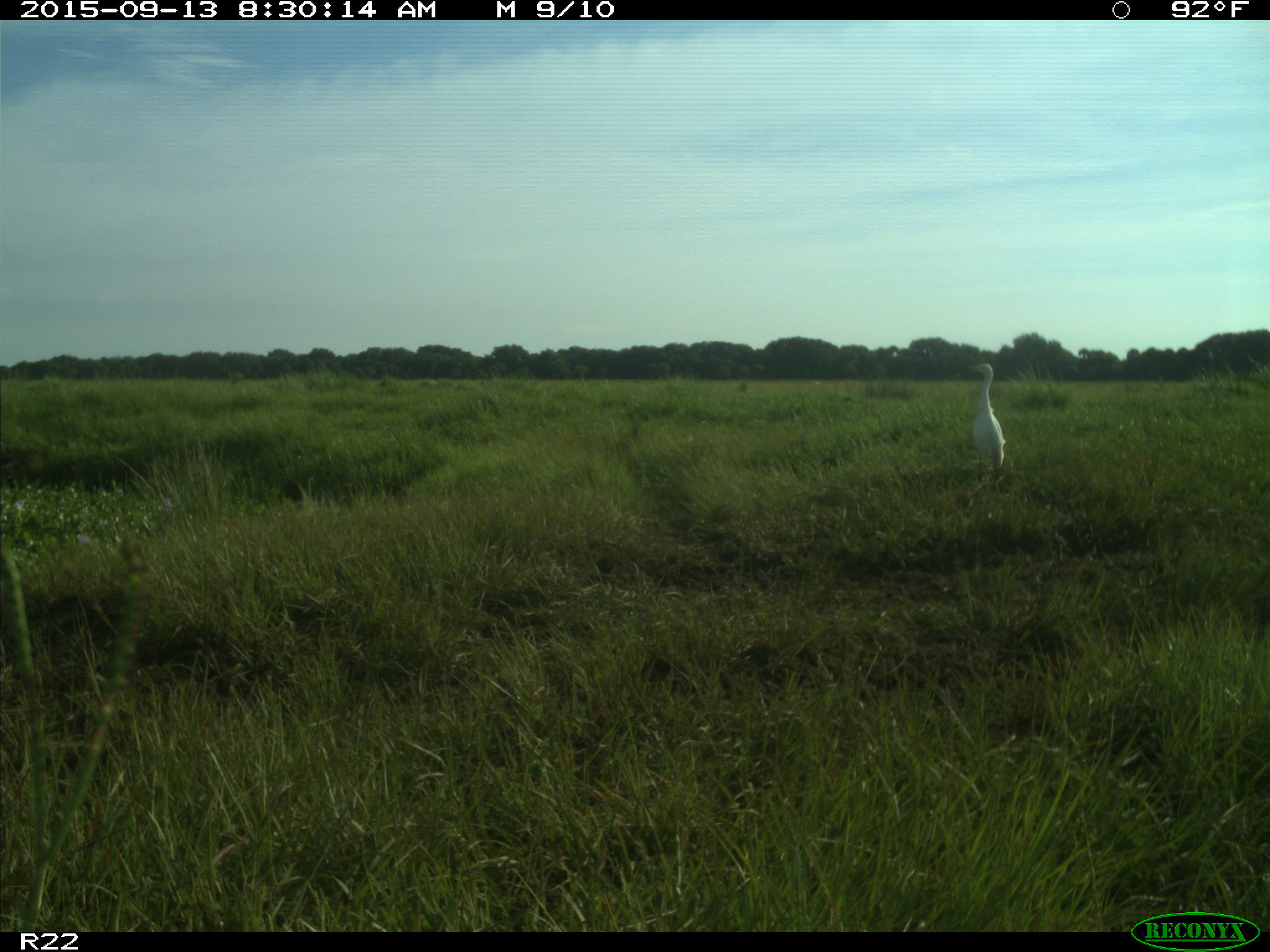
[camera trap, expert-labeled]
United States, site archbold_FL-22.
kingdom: Animalia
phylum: Chordata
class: Aves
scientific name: Aves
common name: birds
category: unidentified bird